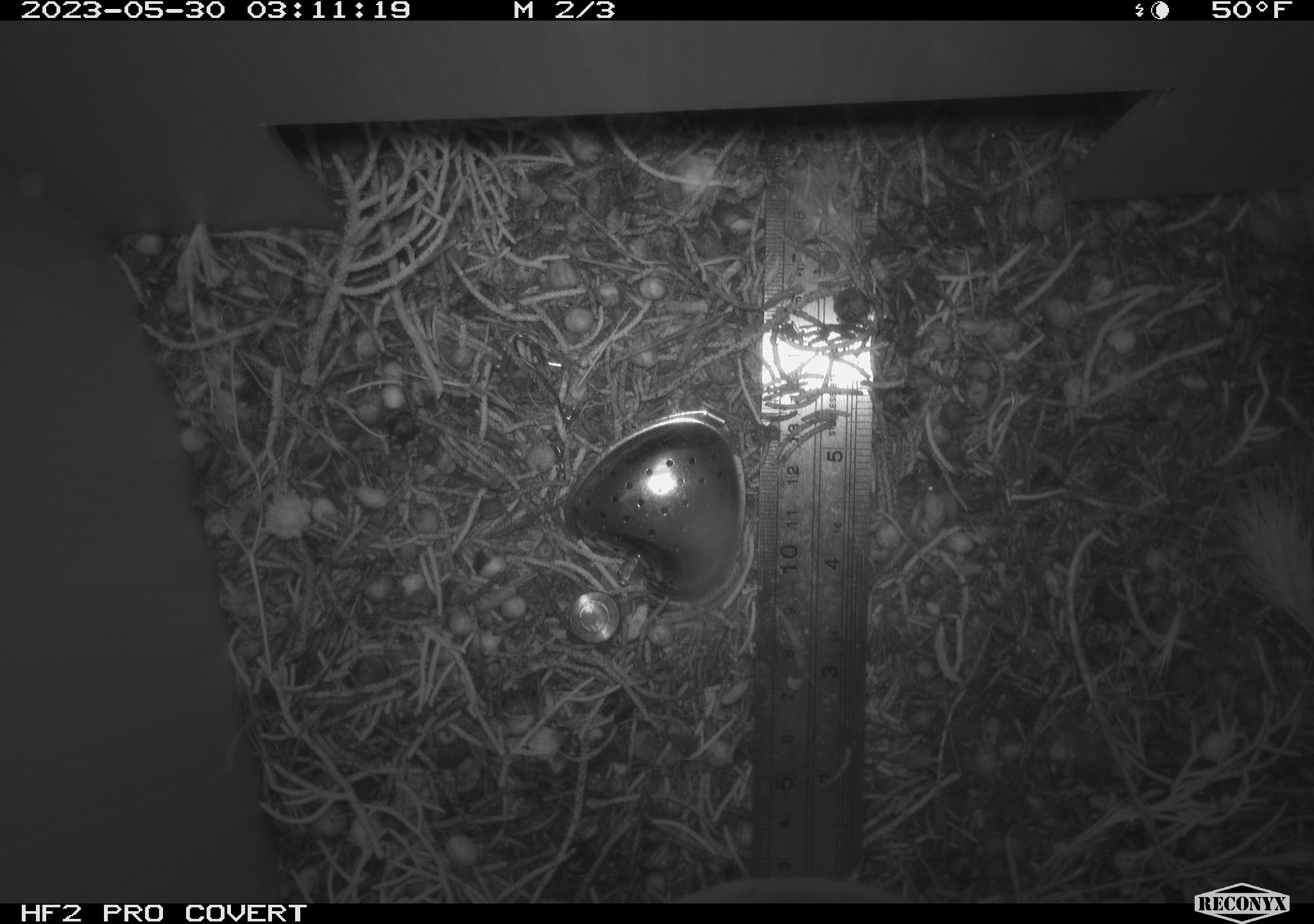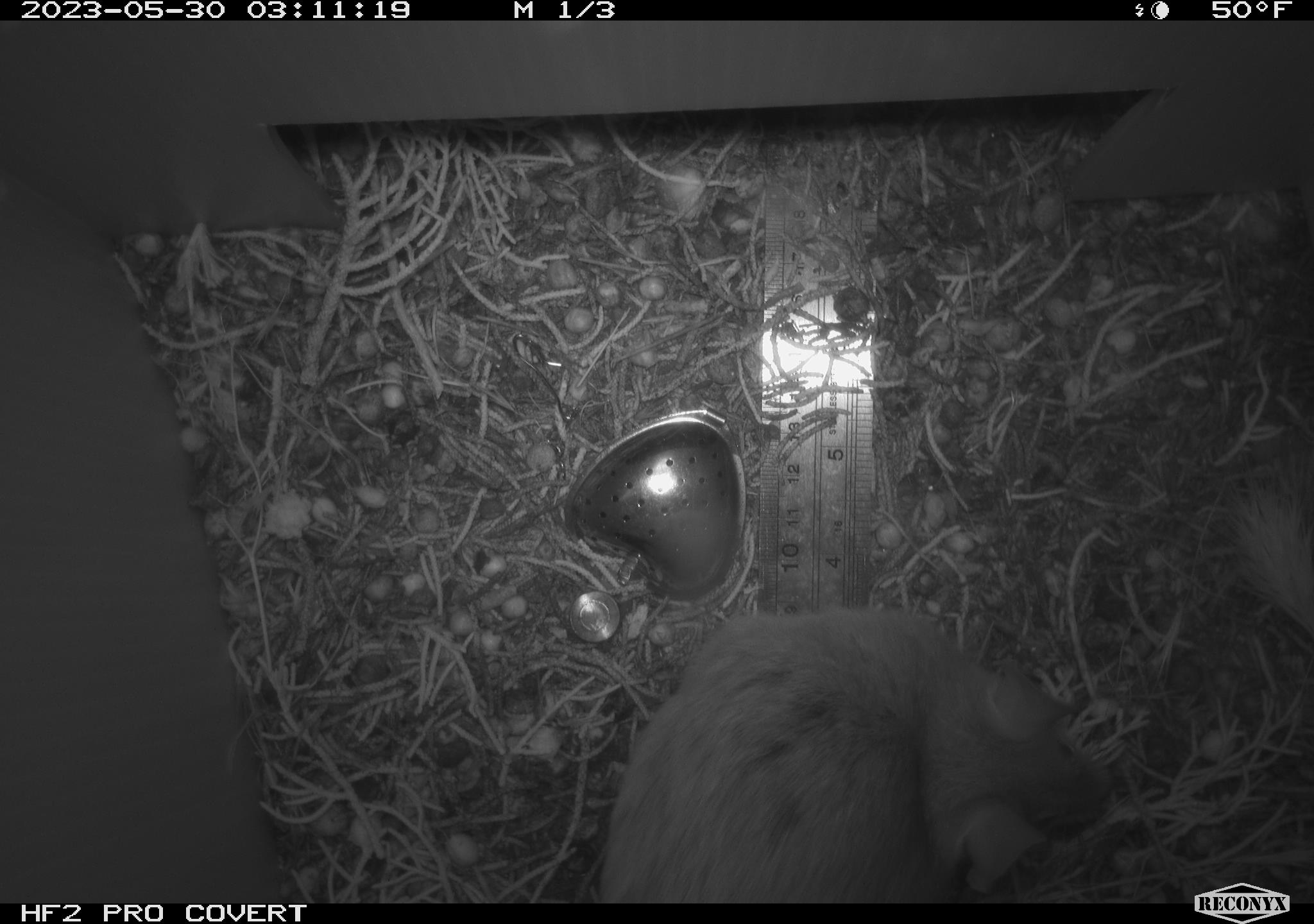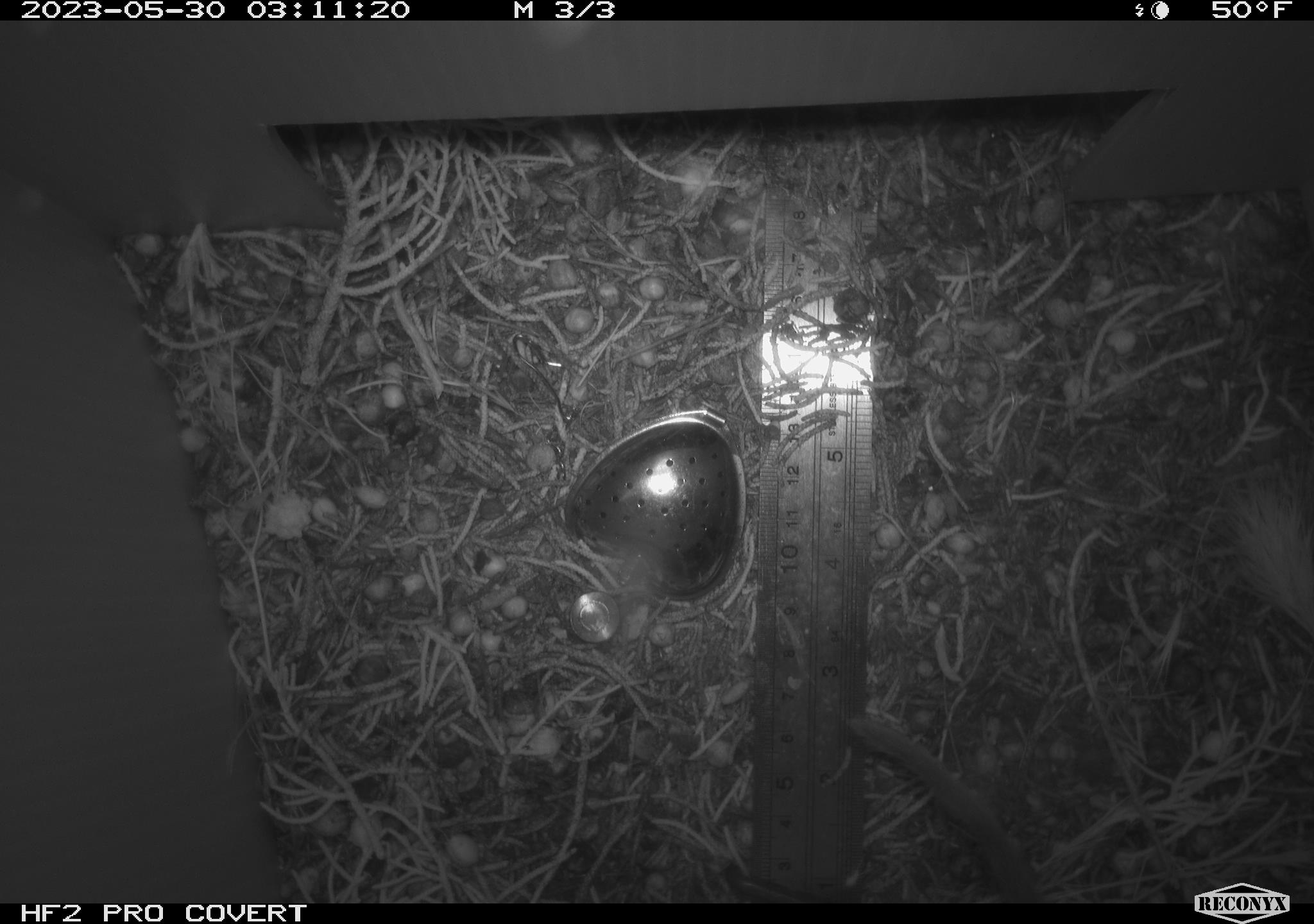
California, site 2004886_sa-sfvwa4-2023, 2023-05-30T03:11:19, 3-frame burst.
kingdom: Animalia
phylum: Chordata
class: Mammalia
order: Rodentia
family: Cricetidae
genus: Neotoma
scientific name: Neotoma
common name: pack rat or woodrat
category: neotoma species